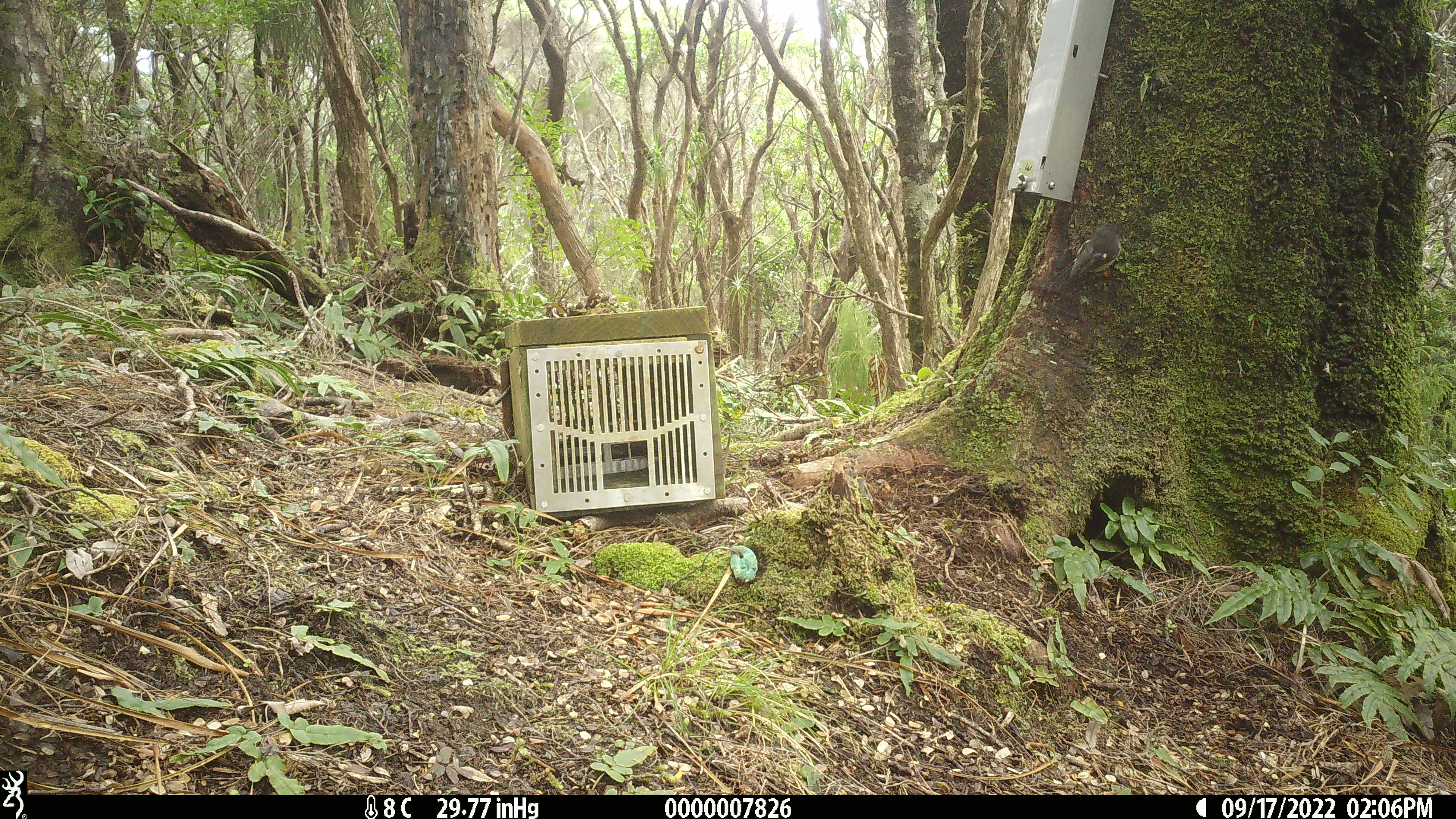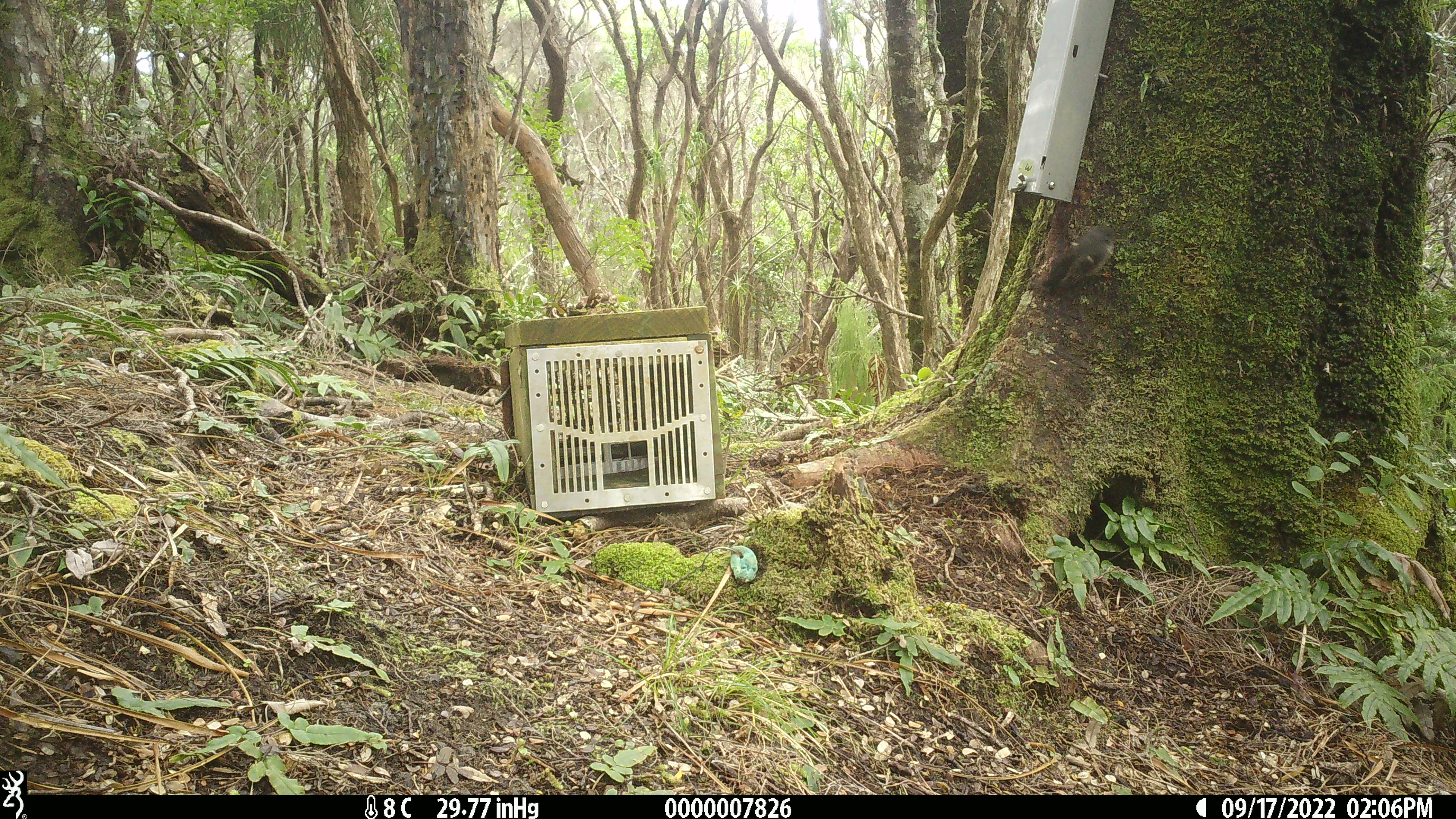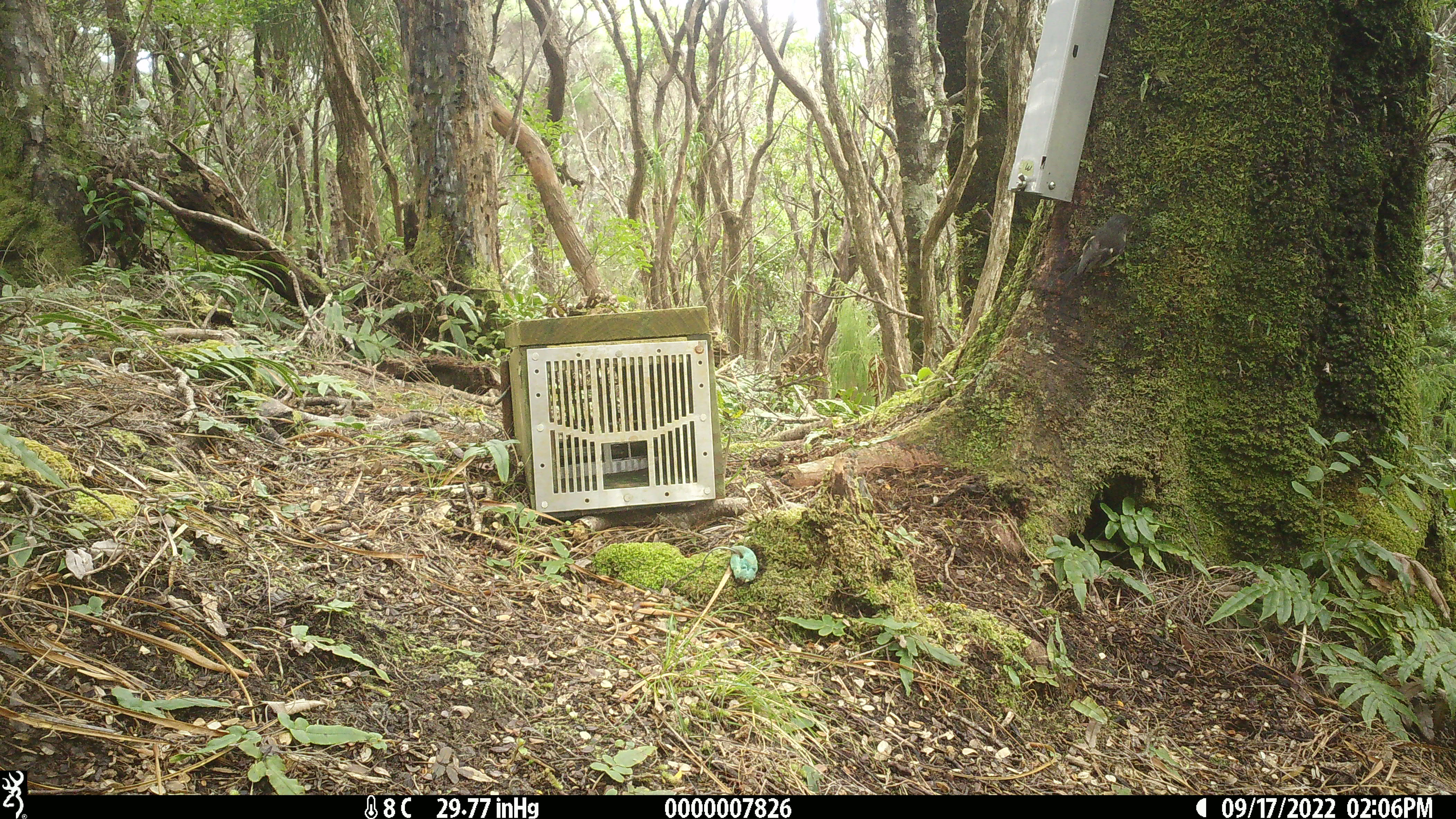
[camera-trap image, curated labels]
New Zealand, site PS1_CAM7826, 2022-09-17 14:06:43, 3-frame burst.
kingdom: Animalia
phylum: Chordata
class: Aves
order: Passeriformes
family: Petroicidae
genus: Petroica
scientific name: Petroica macrocephala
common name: tomtit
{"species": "tomtit (Petroica macrocephala)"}